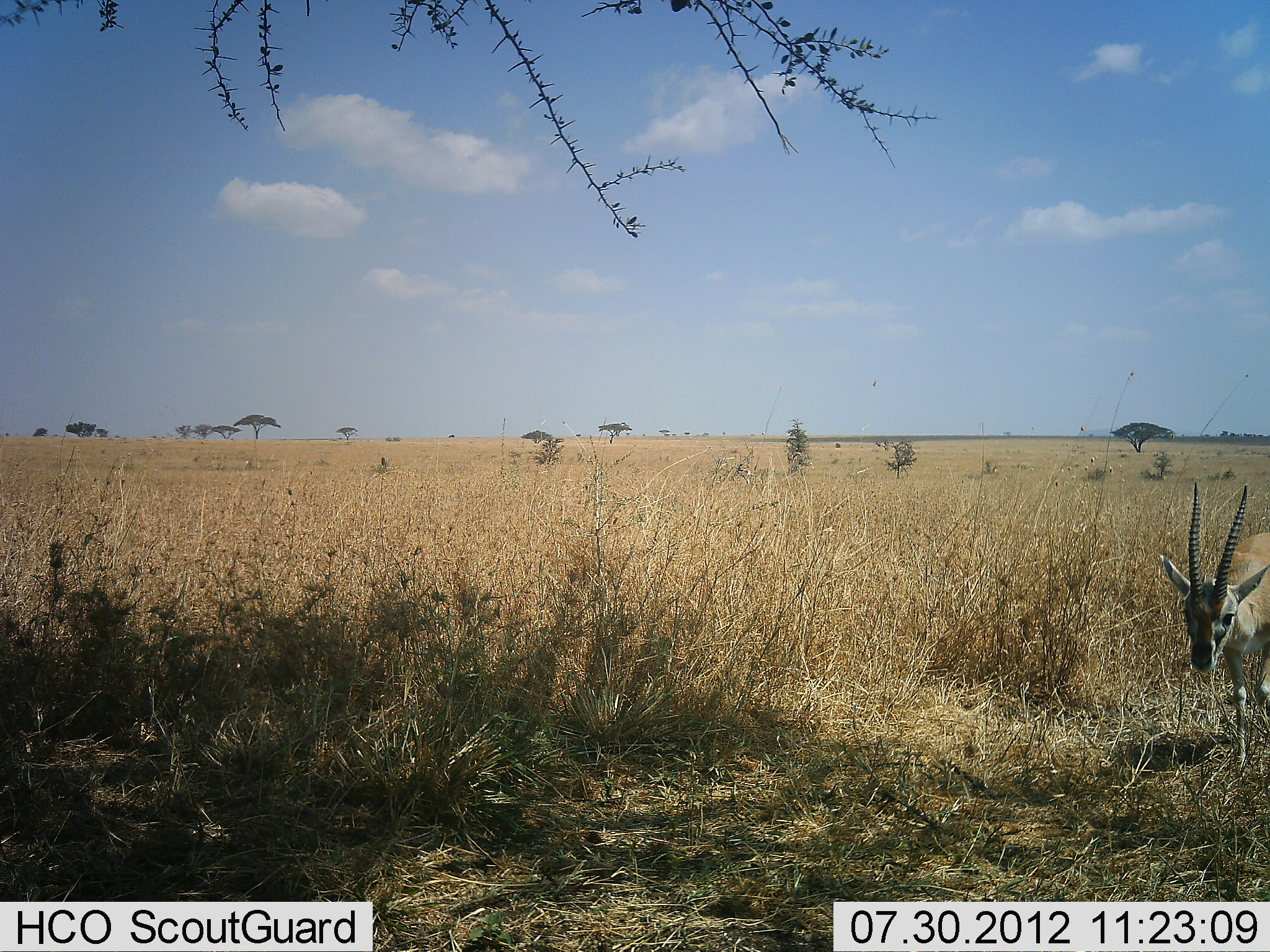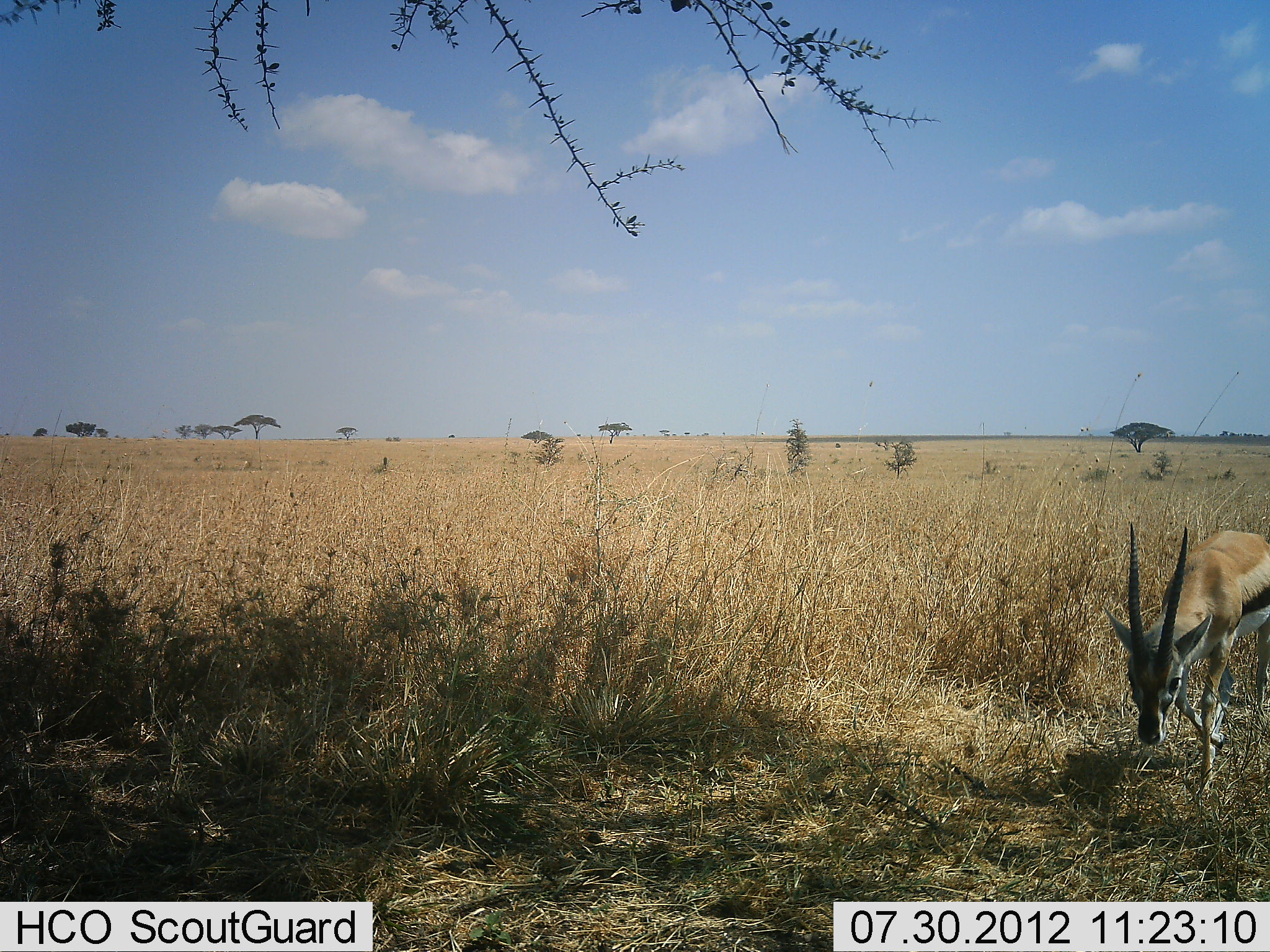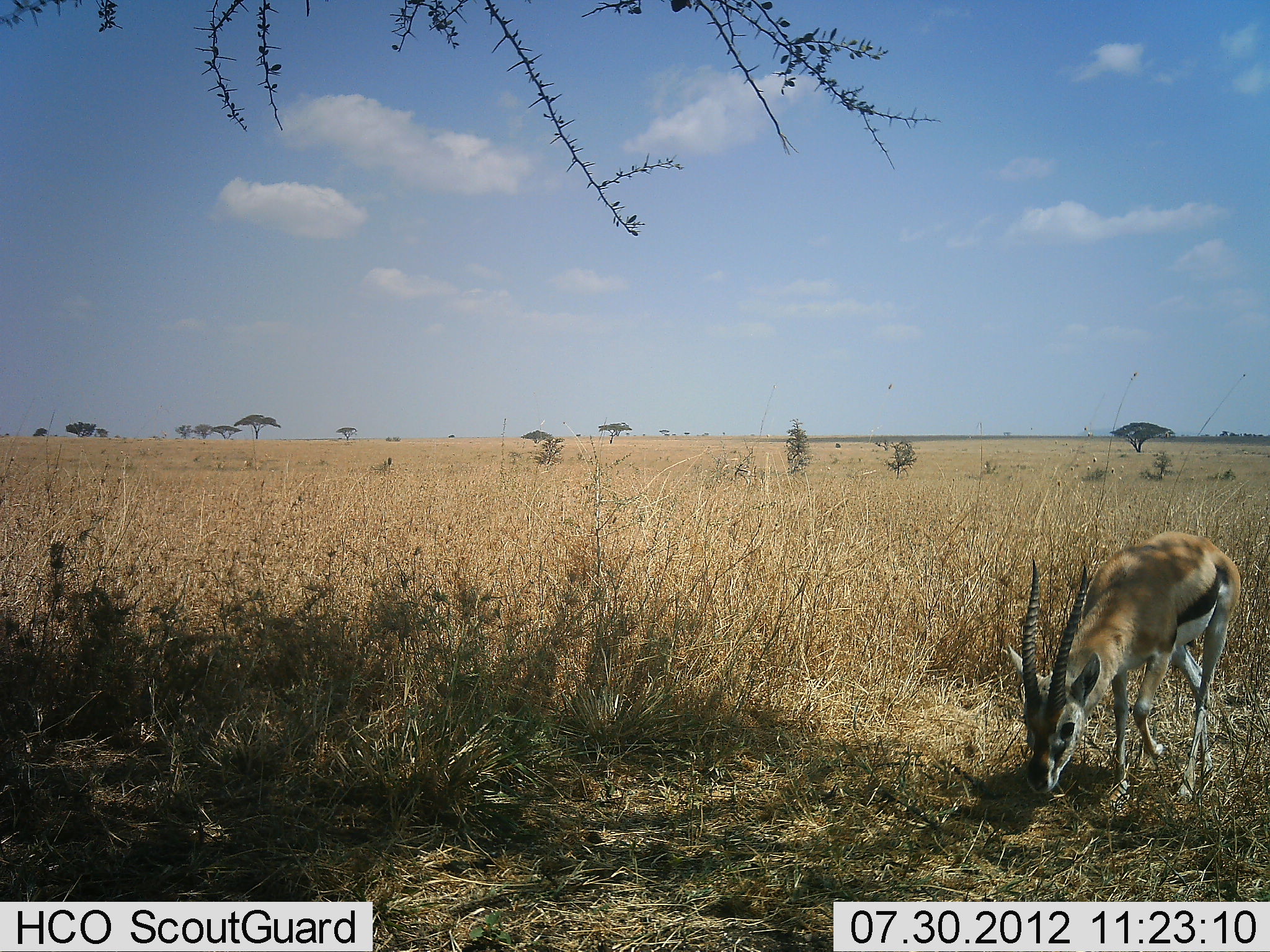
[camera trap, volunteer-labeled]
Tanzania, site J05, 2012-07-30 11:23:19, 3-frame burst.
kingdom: Animalia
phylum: Chordata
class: Mammalia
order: Artiodactyla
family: Bovidae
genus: Eudorcas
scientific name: Eudorcas thomsonii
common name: thomson's gazelle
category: gazellethomsons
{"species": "gazellethomsons (thomson's gazelle) (Eudorcas thomsonii)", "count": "1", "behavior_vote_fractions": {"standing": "10%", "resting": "0%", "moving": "80%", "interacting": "0%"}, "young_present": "0%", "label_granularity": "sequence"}